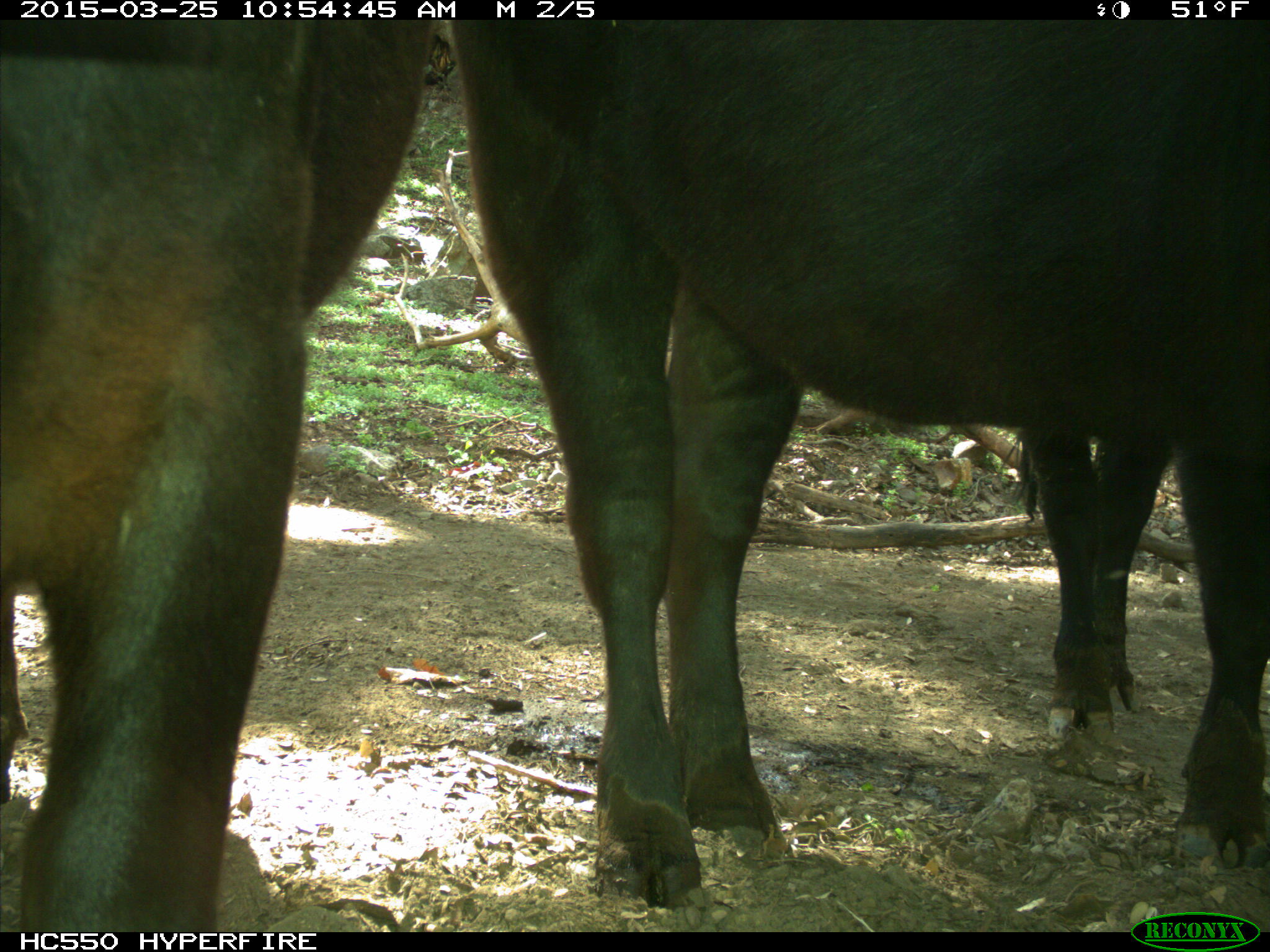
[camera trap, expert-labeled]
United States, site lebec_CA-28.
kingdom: Animalia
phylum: Chordata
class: Mammalia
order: Artiodactyla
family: Bovidae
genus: Bos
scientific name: Bos taurus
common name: domestic cow